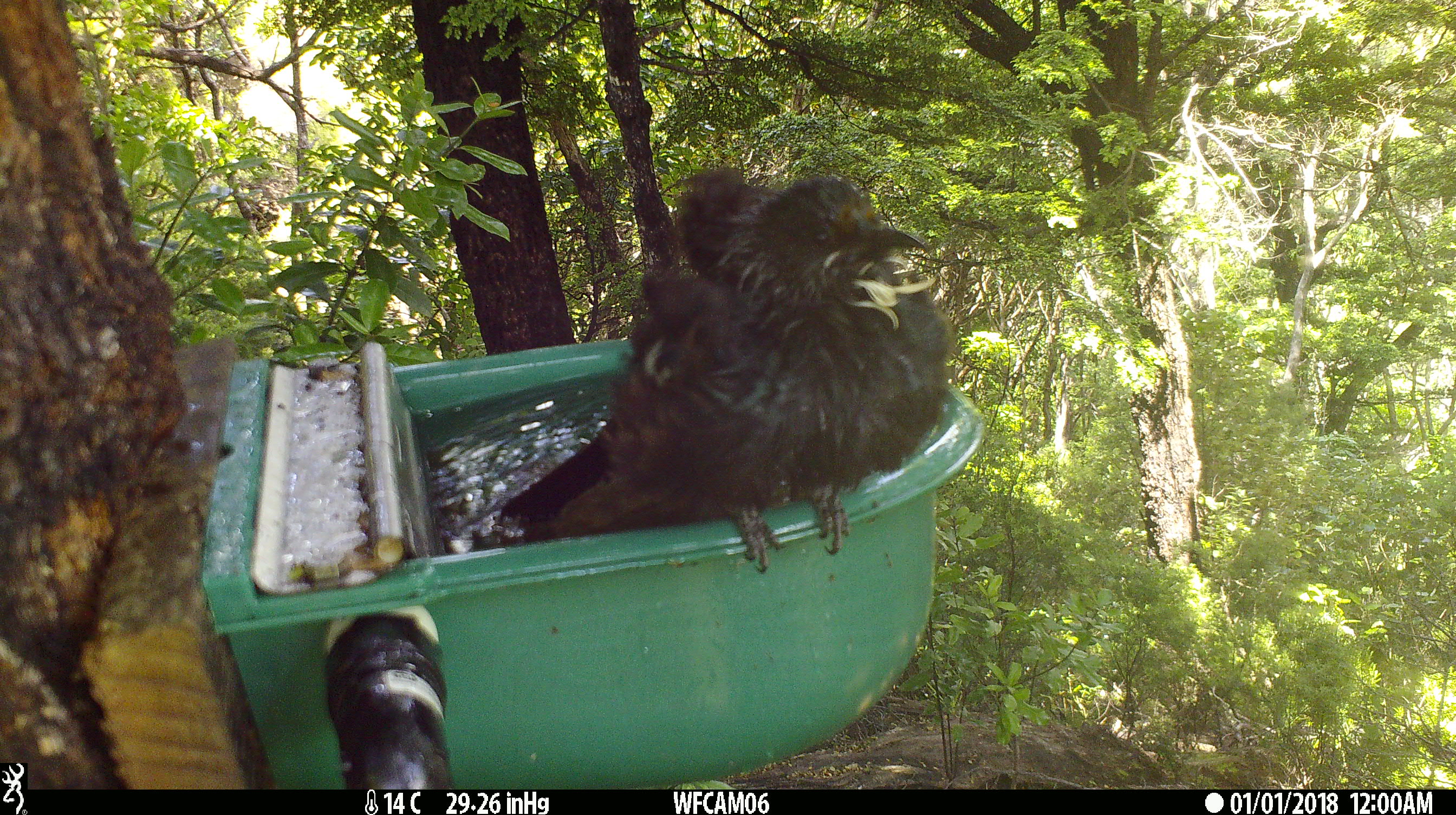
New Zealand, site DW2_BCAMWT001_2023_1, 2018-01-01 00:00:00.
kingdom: Animalia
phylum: Chordata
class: Aves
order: Passeriformes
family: Meliphagidae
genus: Prosthemadera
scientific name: Prosthemadera novaeseelandiae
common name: tui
Tui (Prosthemadera novaeseelandiae).